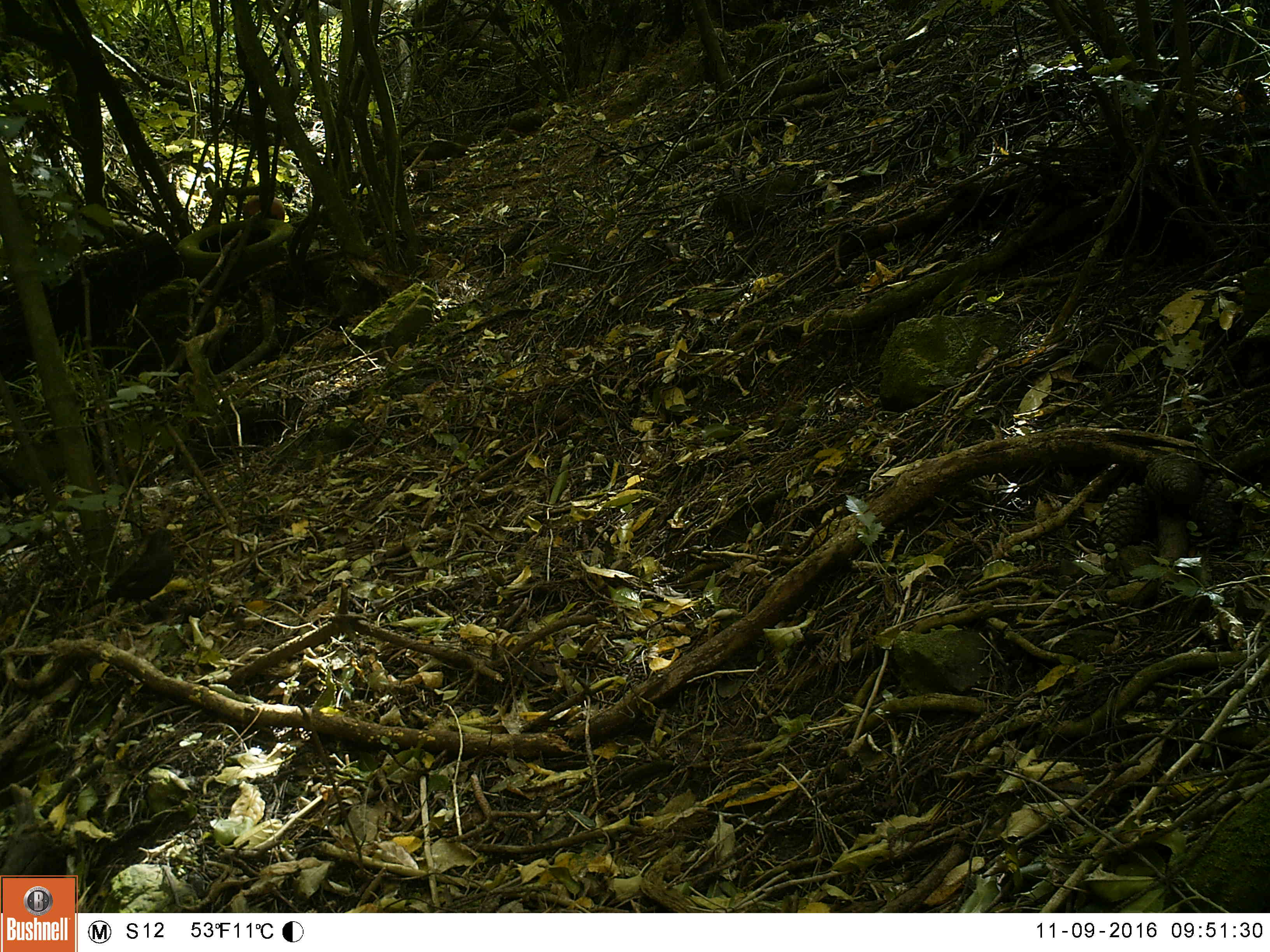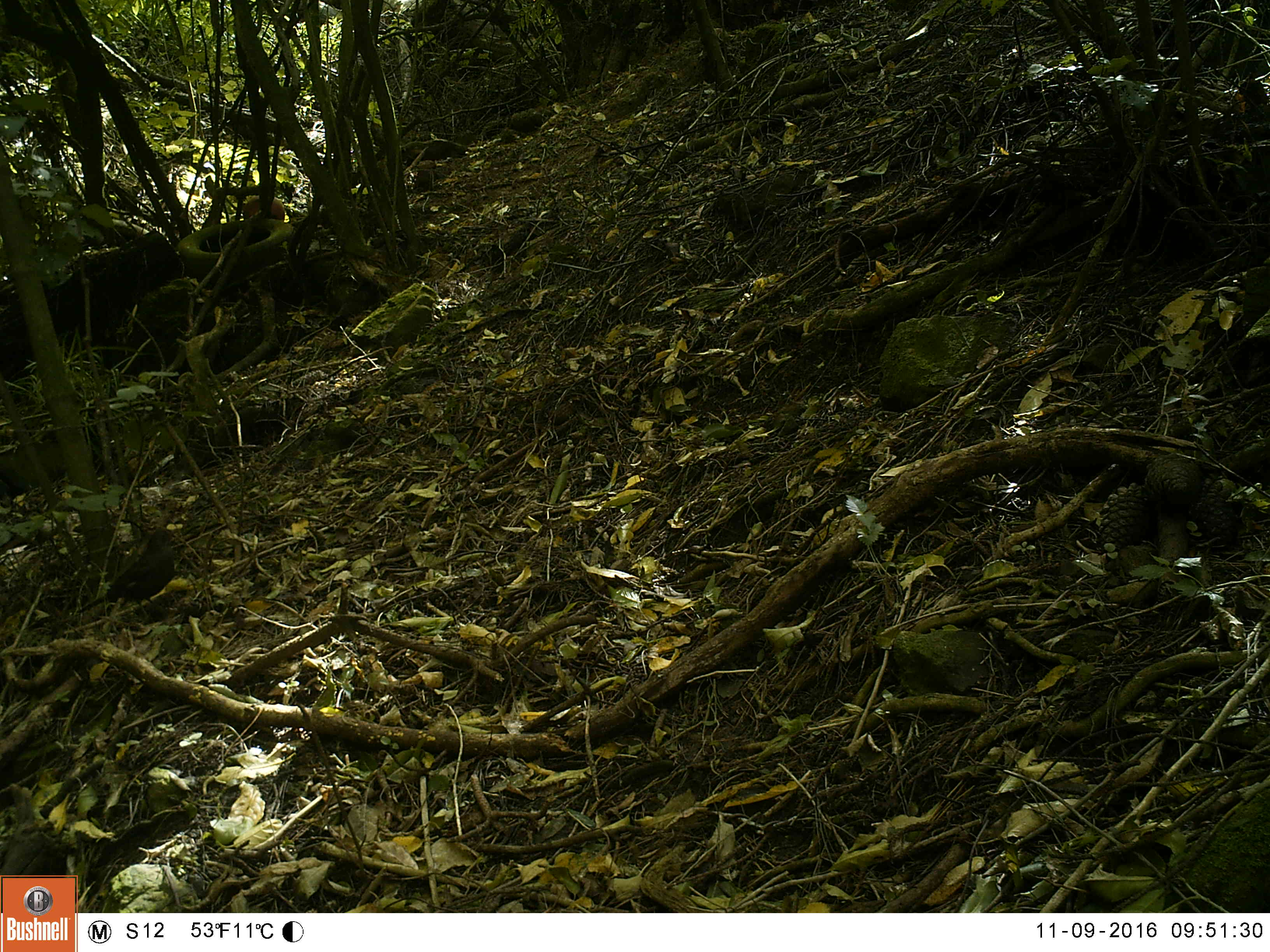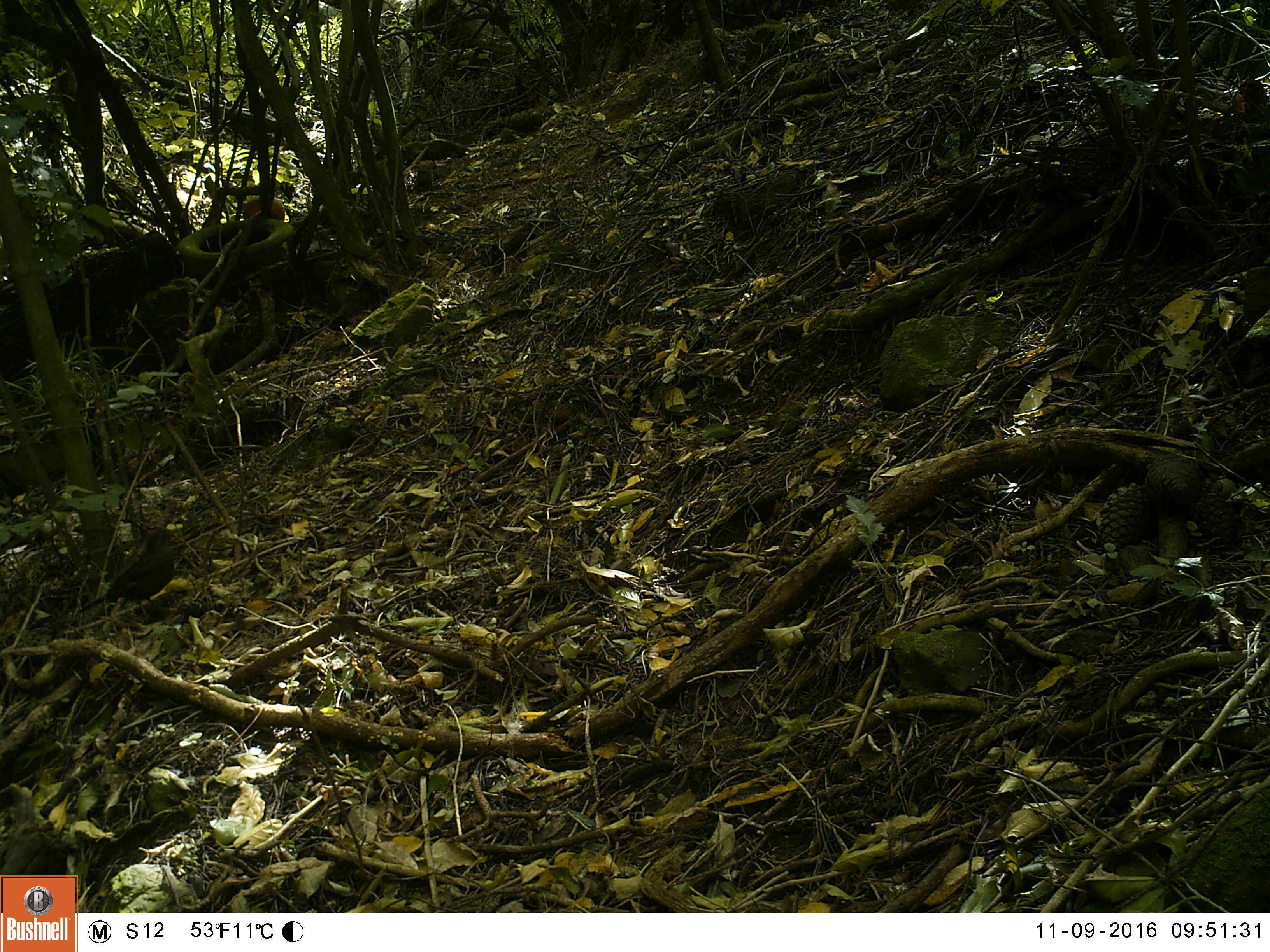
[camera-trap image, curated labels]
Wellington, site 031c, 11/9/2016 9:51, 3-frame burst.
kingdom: Animalia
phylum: Chordata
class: Aves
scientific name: Aves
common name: bird